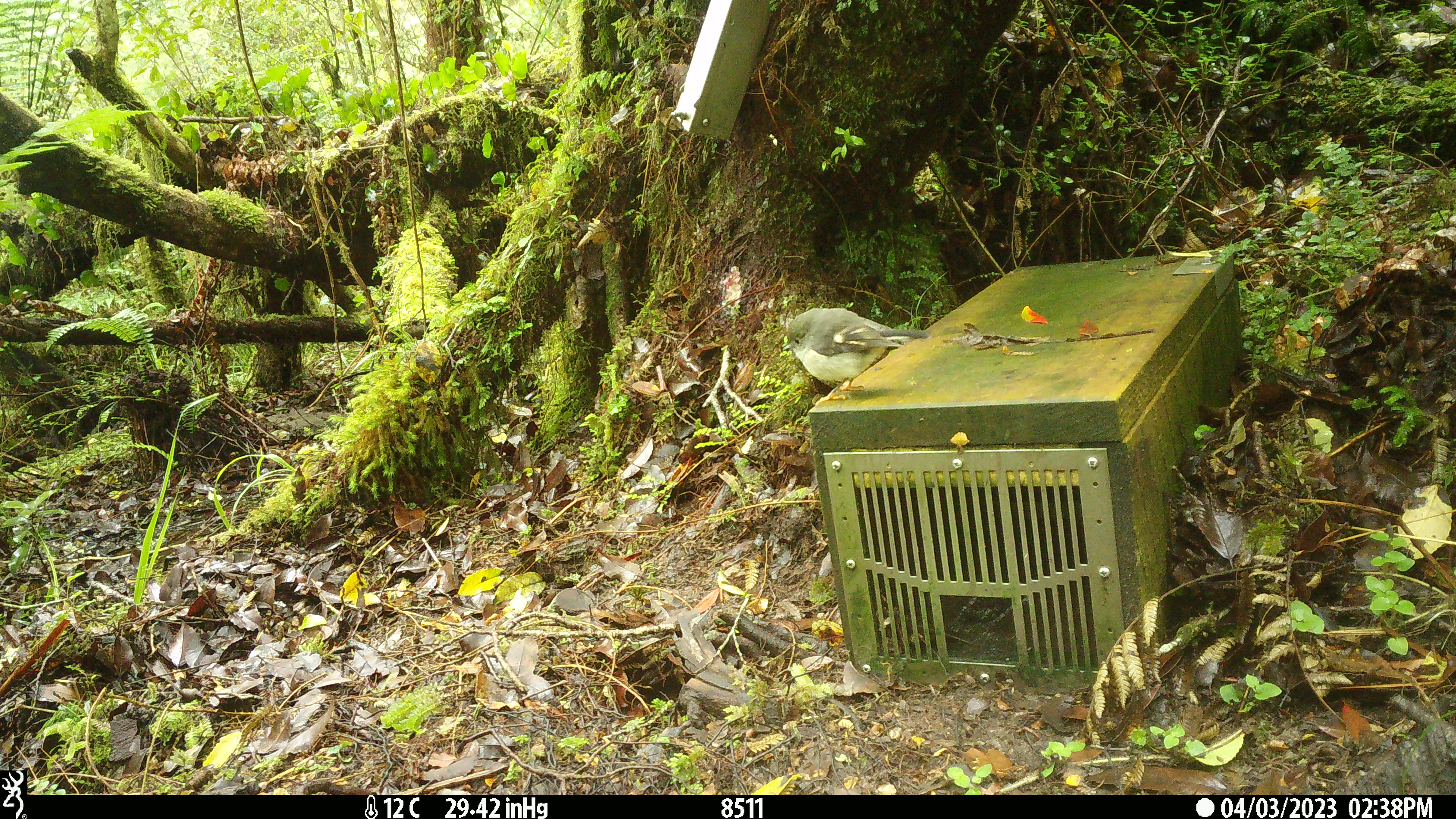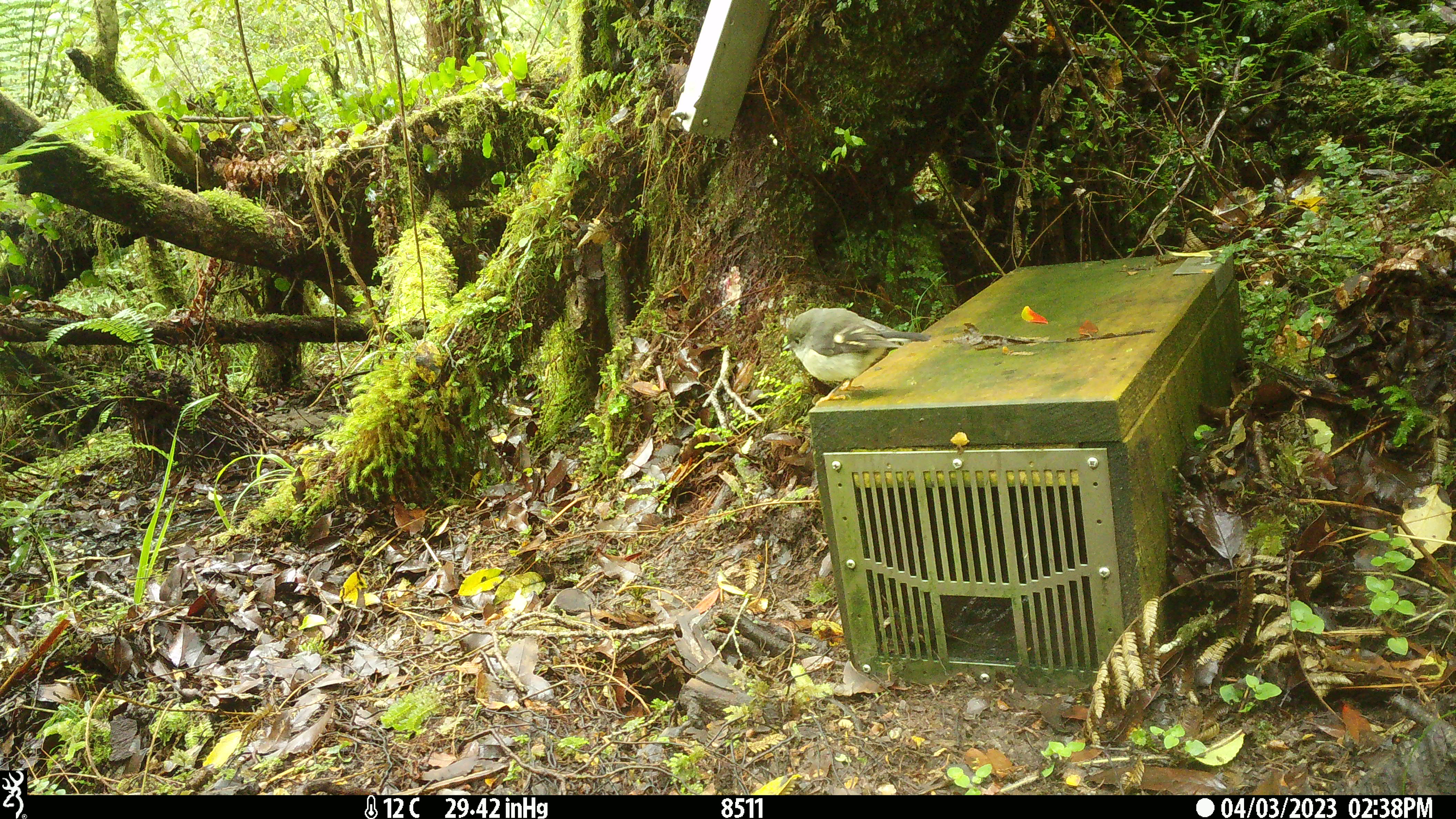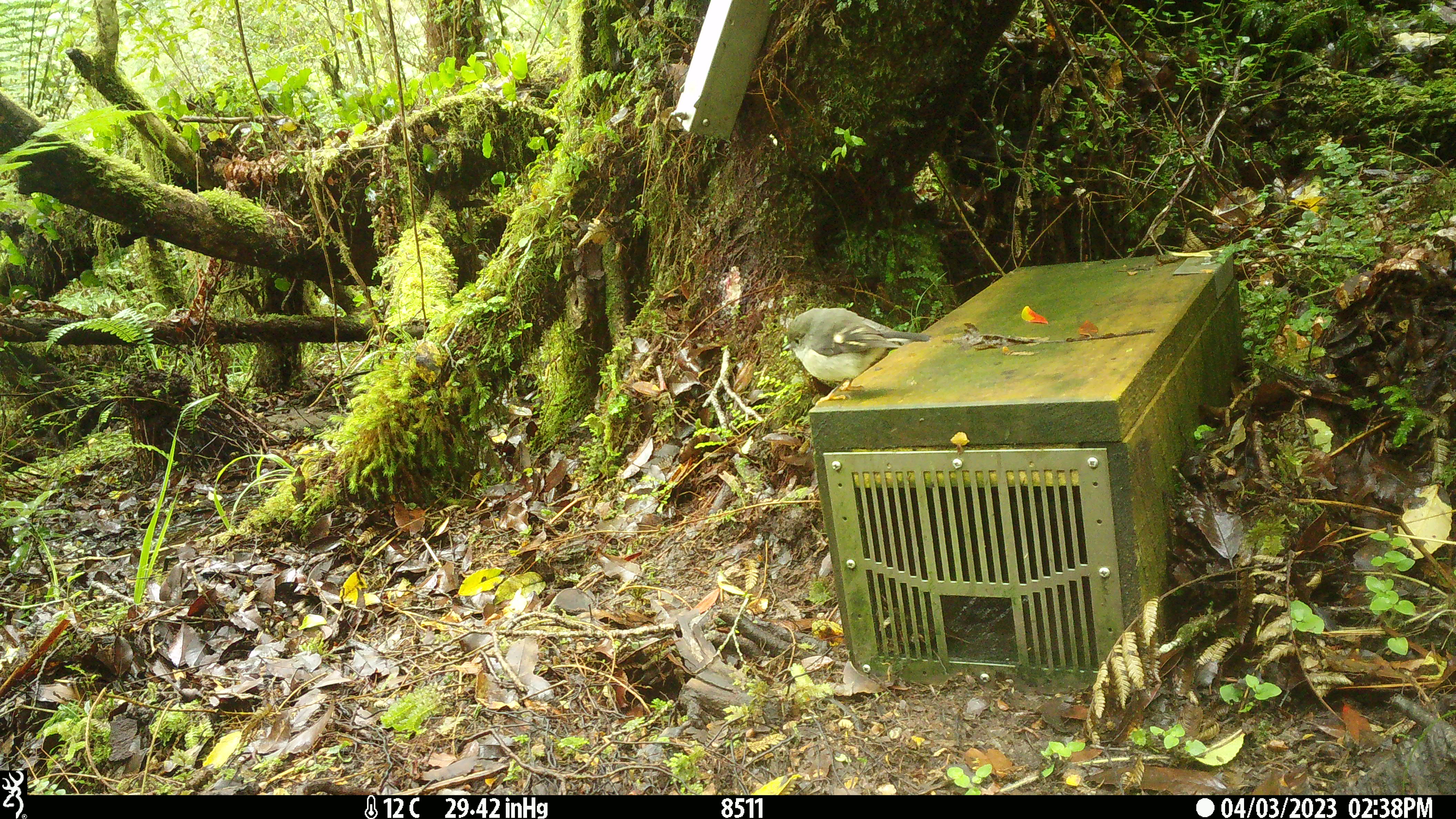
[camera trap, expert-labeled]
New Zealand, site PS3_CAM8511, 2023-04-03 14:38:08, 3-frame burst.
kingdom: Animalia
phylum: Chordata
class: Aves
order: Passeriformes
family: Petroicidae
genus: Petroica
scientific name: Petroica macrocephala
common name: tomtit